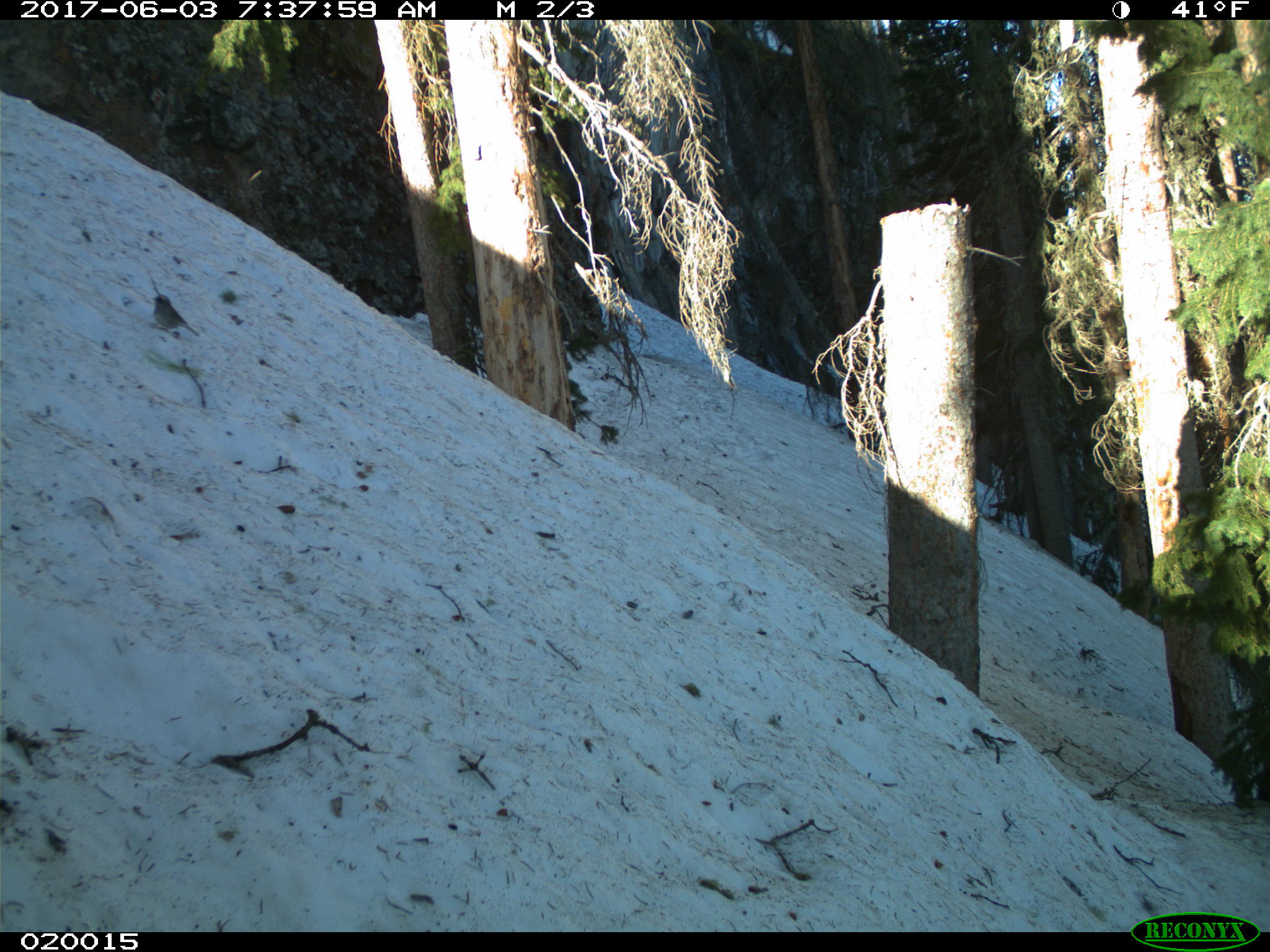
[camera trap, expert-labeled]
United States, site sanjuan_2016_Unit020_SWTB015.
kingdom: Animalia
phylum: Chordata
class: Aves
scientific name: Aves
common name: birds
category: unidentified bird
Unidentified bird (birds) (Aves).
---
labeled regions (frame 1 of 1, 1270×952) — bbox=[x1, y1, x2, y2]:
animal: bbox=[152, 294, 199, 336]